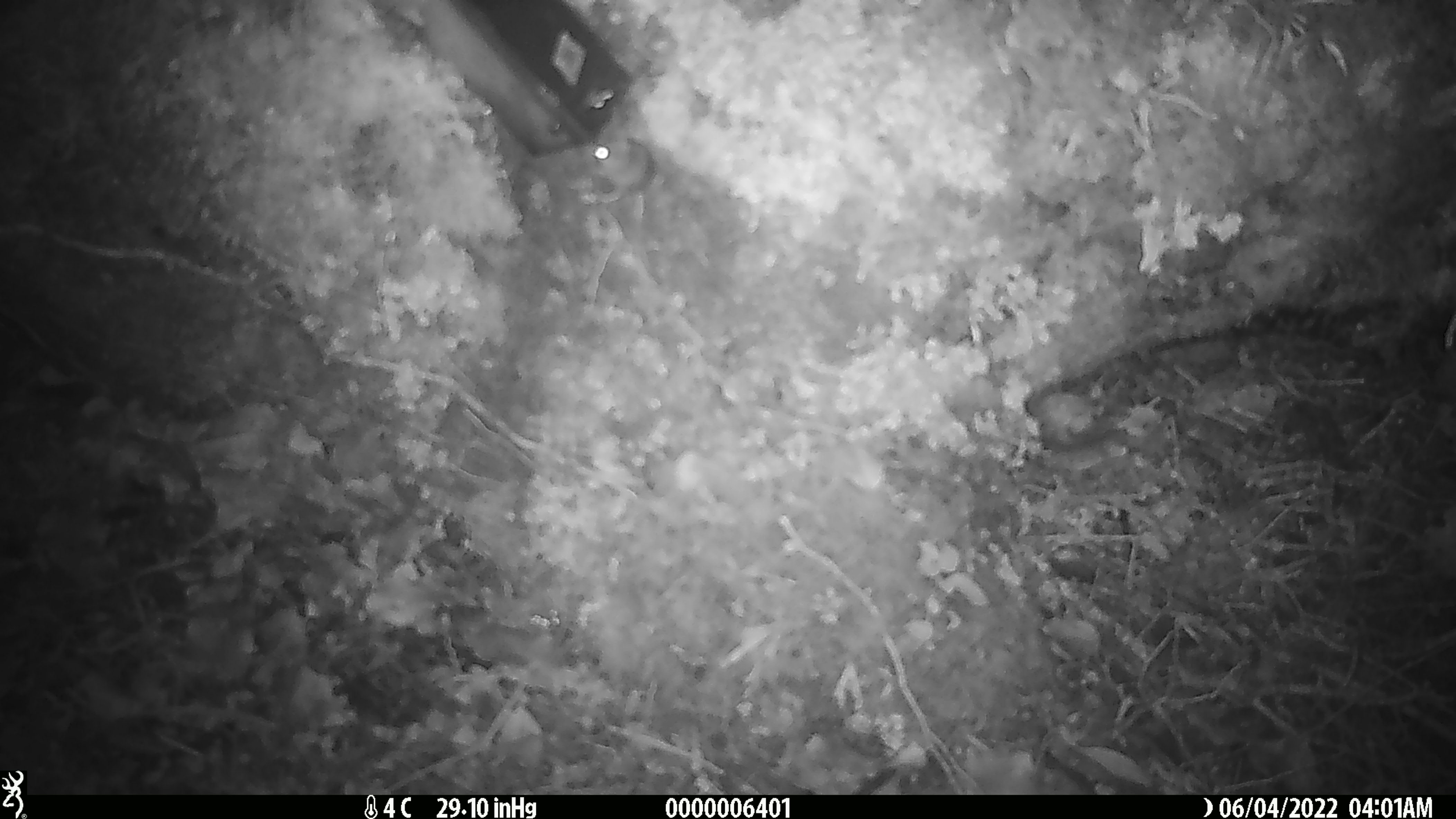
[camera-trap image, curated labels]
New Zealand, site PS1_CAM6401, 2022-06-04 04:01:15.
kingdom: Animalia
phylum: Chordata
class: Mammalia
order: Rodentia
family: Muridae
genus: Mus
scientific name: Mus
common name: mouse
Mouse (Mus).